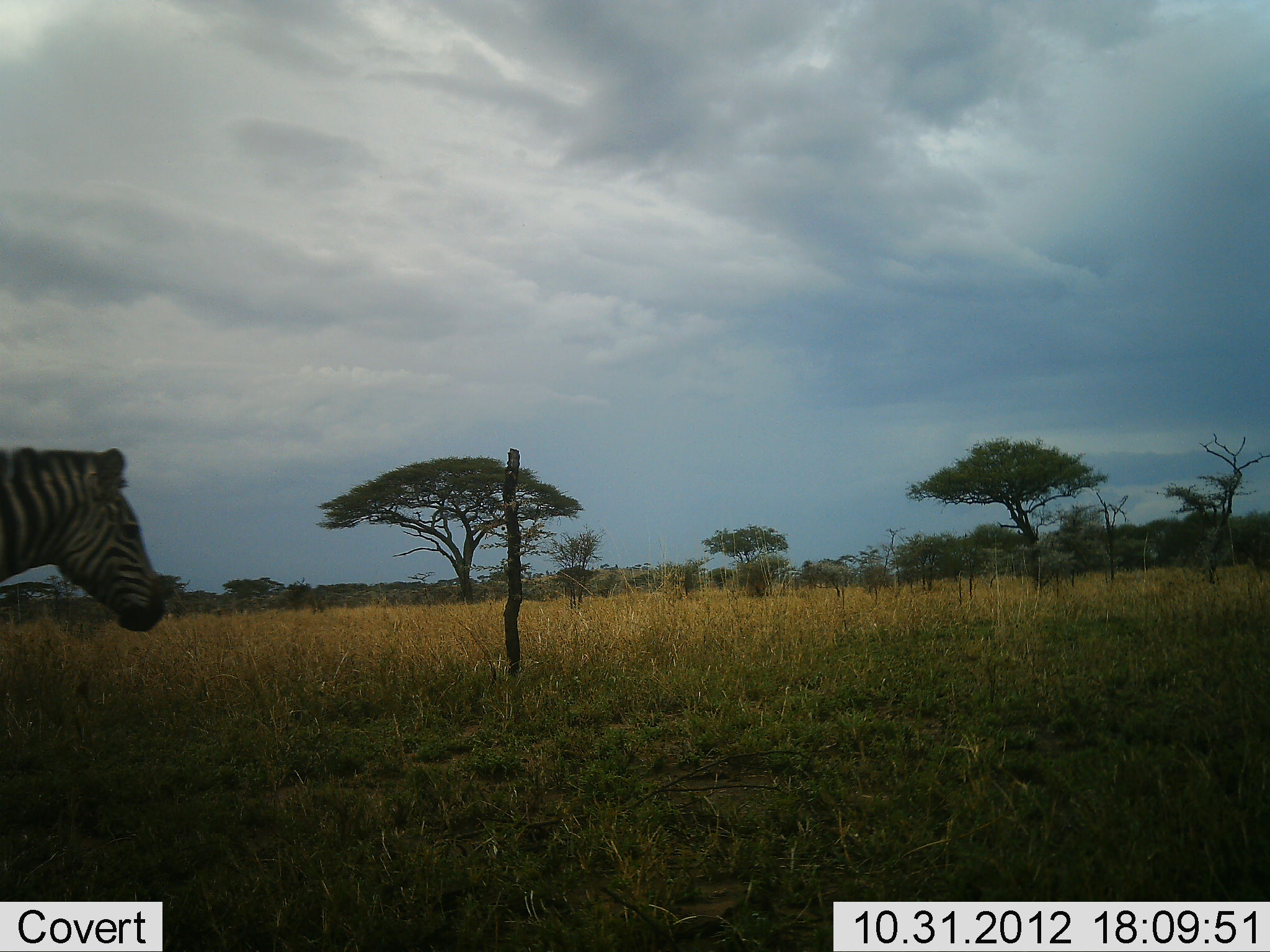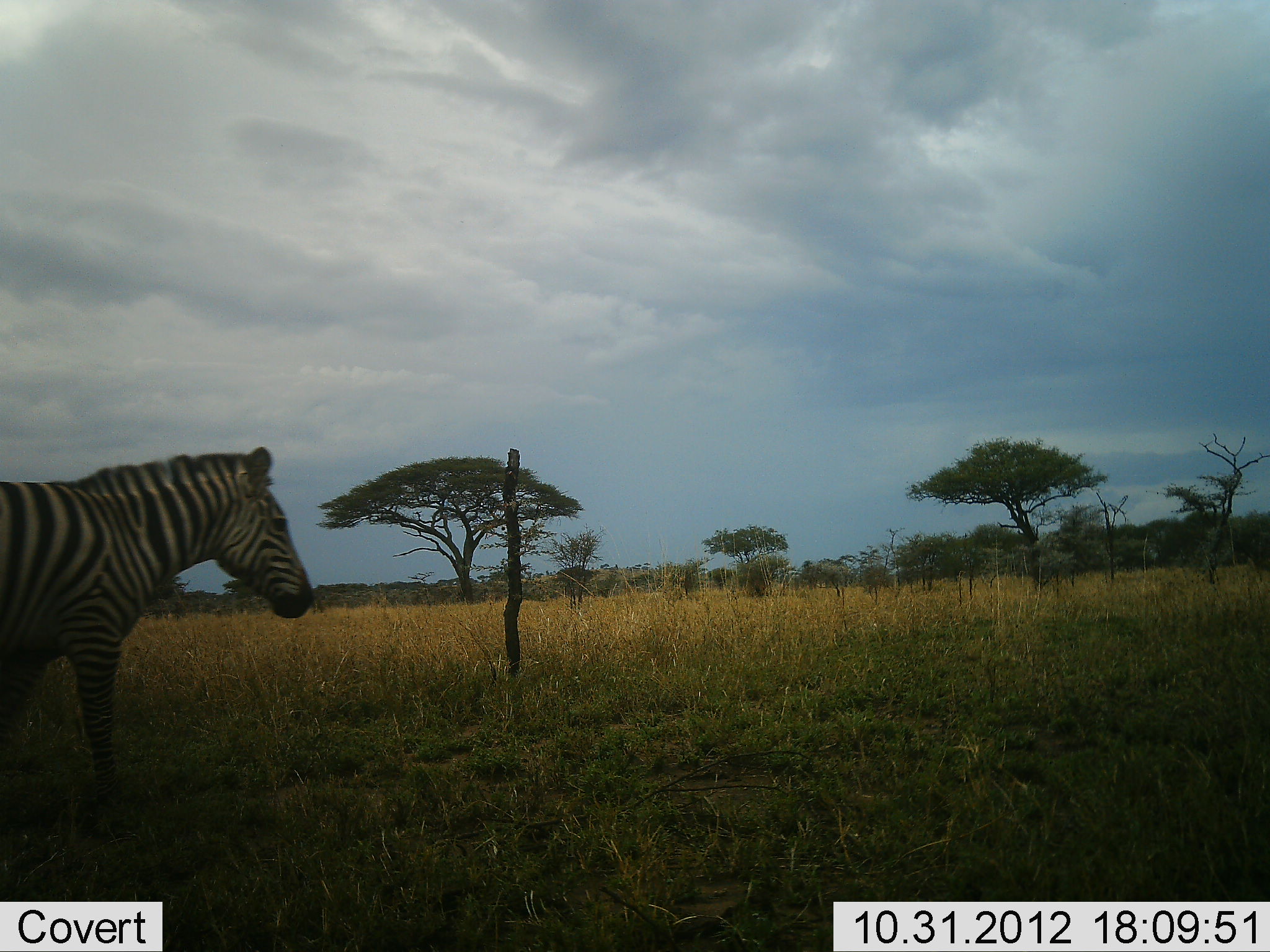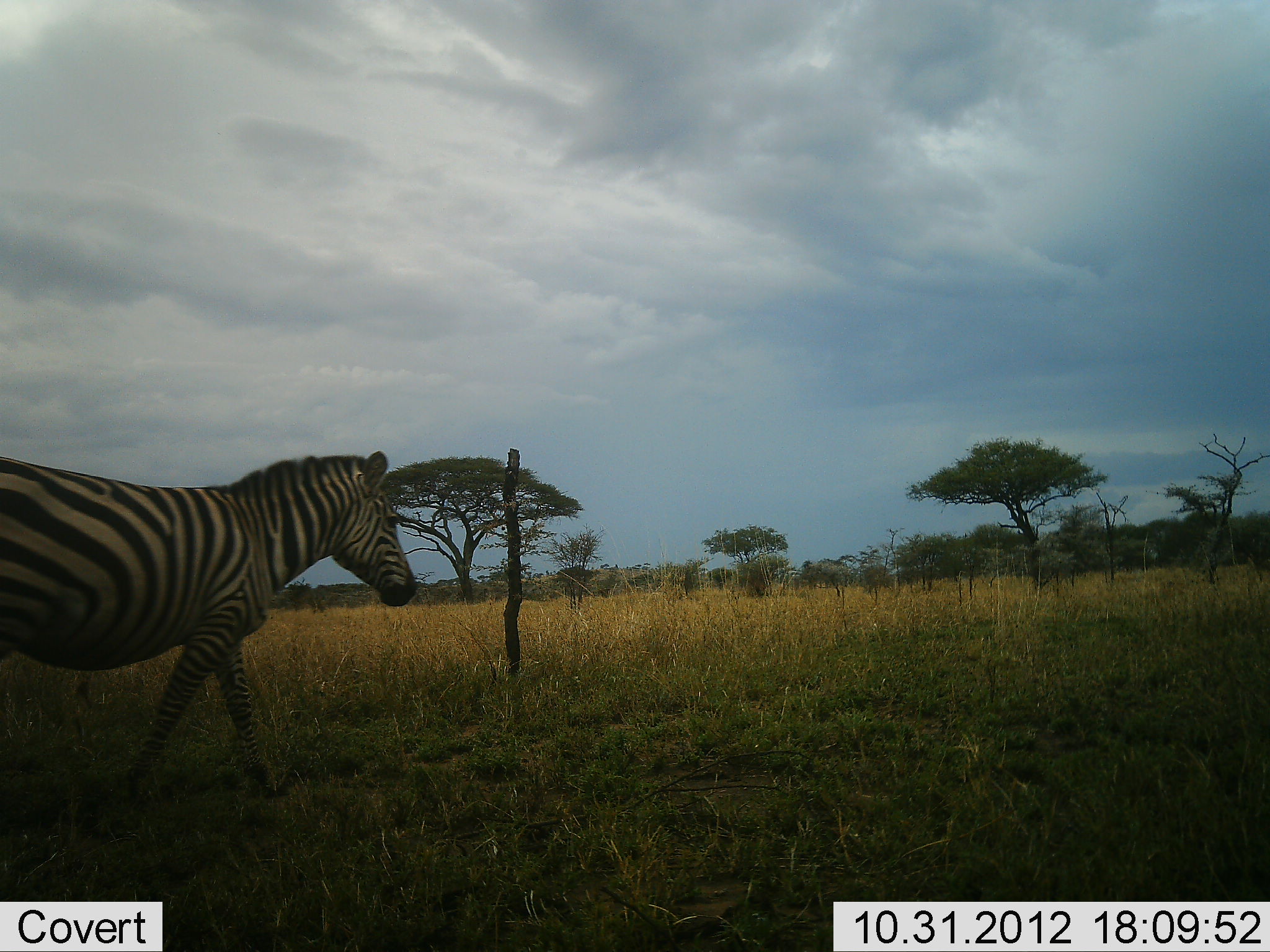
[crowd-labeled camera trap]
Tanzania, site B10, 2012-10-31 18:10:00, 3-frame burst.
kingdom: Animalia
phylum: Chordata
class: Mammalia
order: Perissodactyla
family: Equidae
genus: Equus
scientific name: Equus quagga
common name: plains zebra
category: zebra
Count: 1.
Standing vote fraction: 0%.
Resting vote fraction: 0%.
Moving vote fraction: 100%.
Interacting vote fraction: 0%.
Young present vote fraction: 0%.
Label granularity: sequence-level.